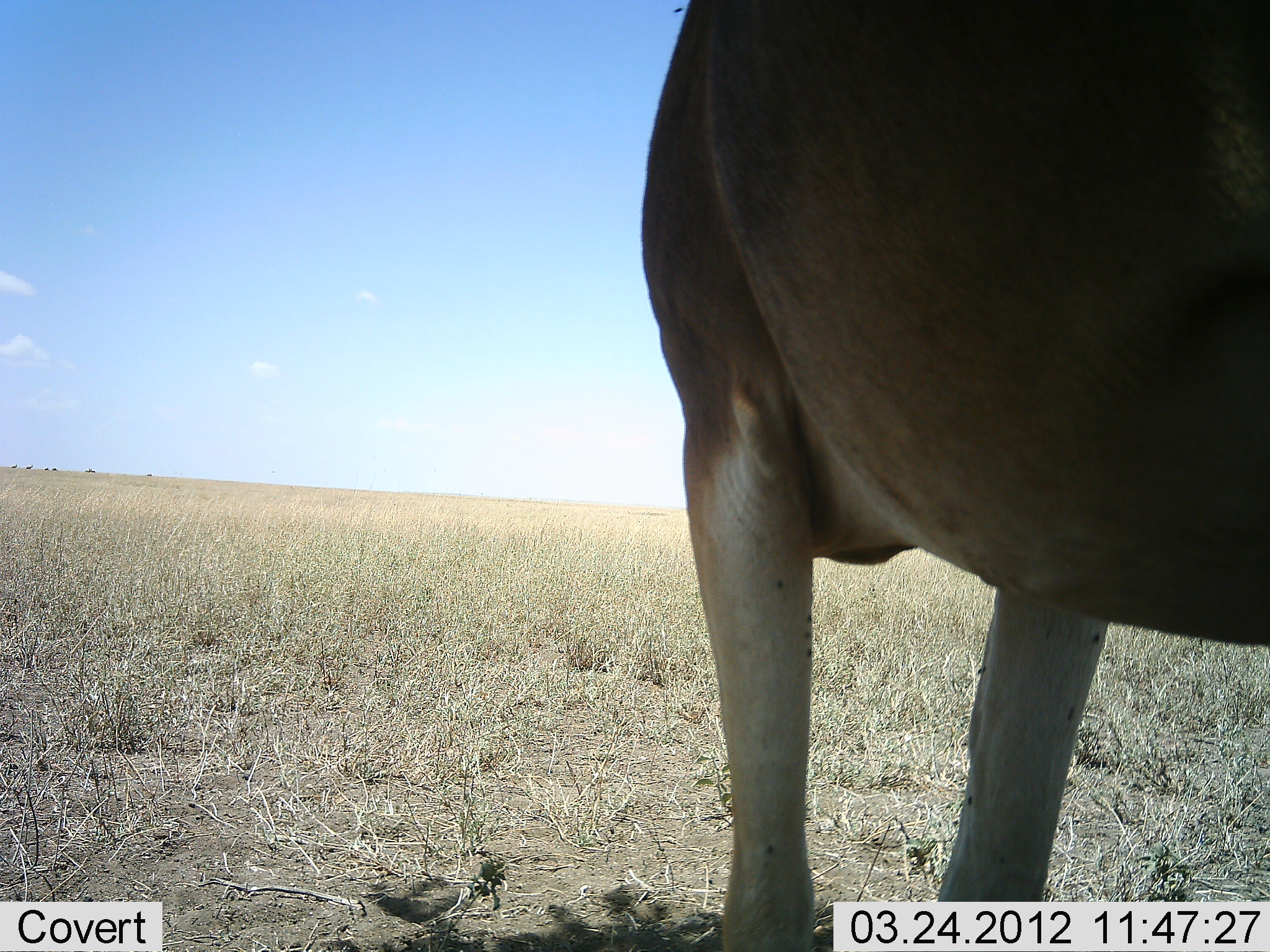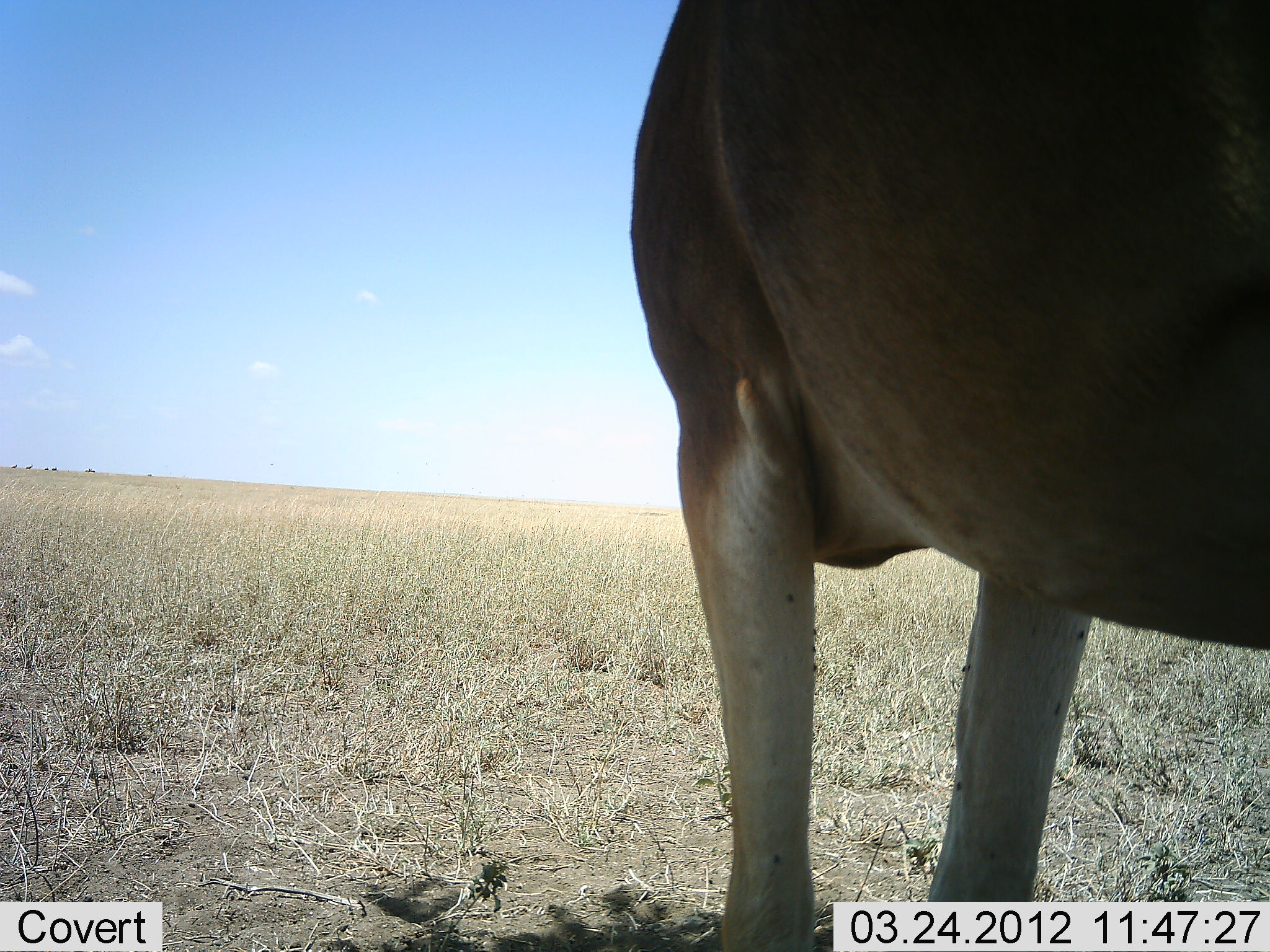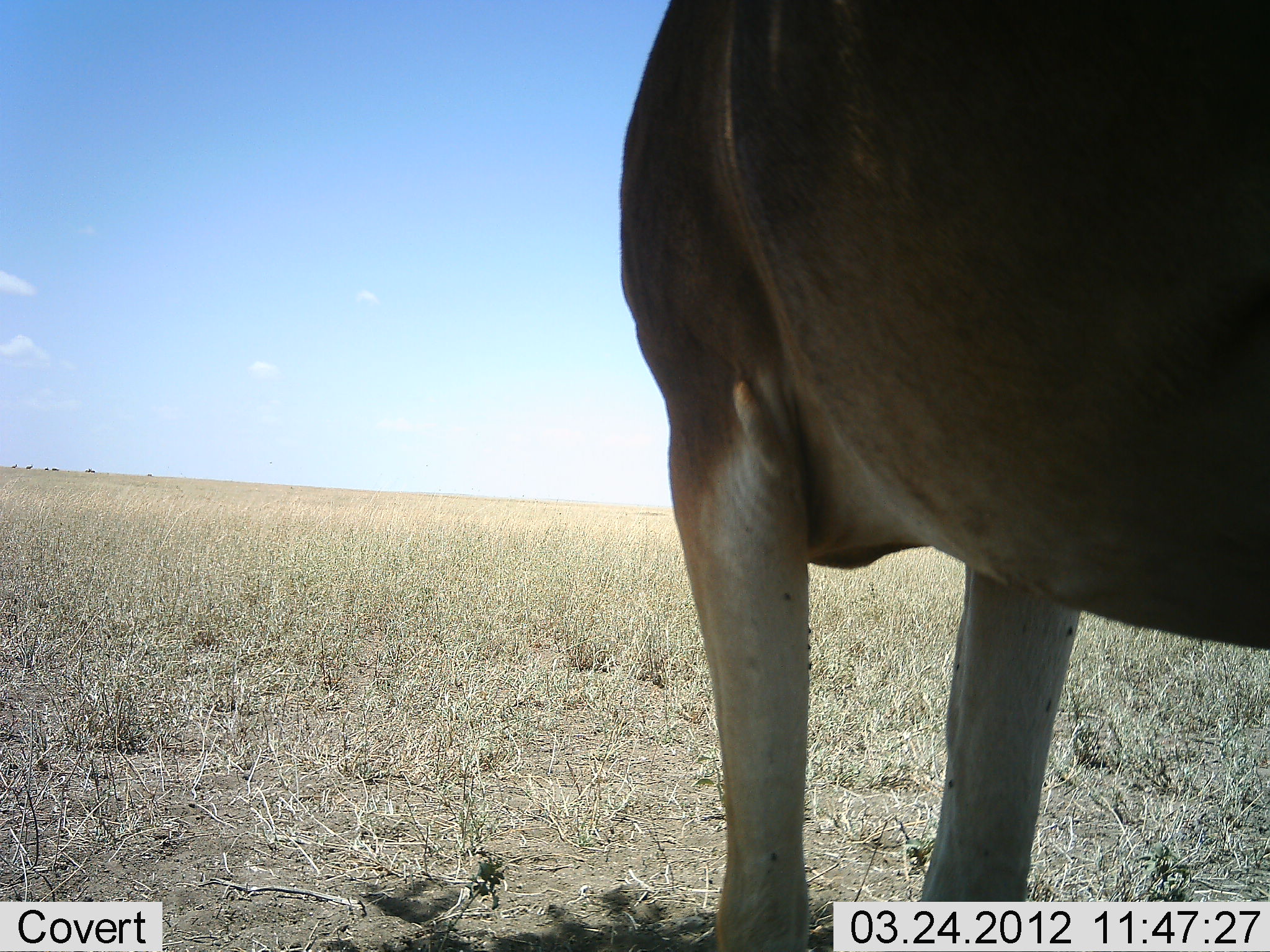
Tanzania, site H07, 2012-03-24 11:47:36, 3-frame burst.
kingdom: Animalia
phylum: Chordata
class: Mammalia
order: Artiodactyla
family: Bovidae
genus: Alcelaphus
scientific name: Alcelaphus buselaphus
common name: hartebeest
Hartebeest (Alcelaphus buselaphus), count 1. Behavior (volunteer vote fractions): standing 100%, resting 0%, moving 0%, interacting 0%. Young present (vote fraction): 0%. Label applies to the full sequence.